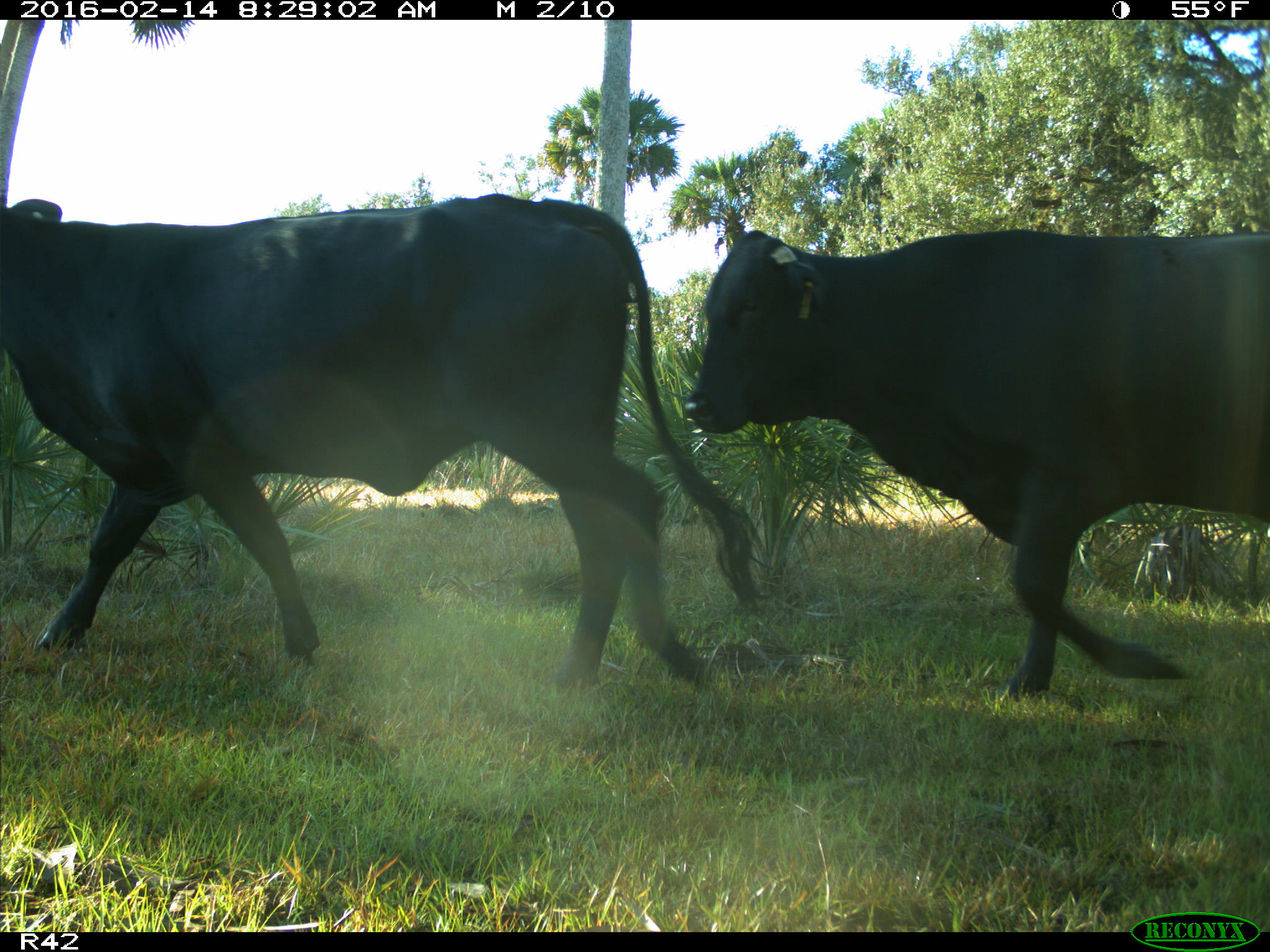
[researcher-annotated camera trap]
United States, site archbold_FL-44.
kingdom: Animalia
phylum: Chordata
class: Mammalia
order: Artiodactyla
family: Bovidae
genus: Bos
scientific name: Bos taurus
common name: domestic cow